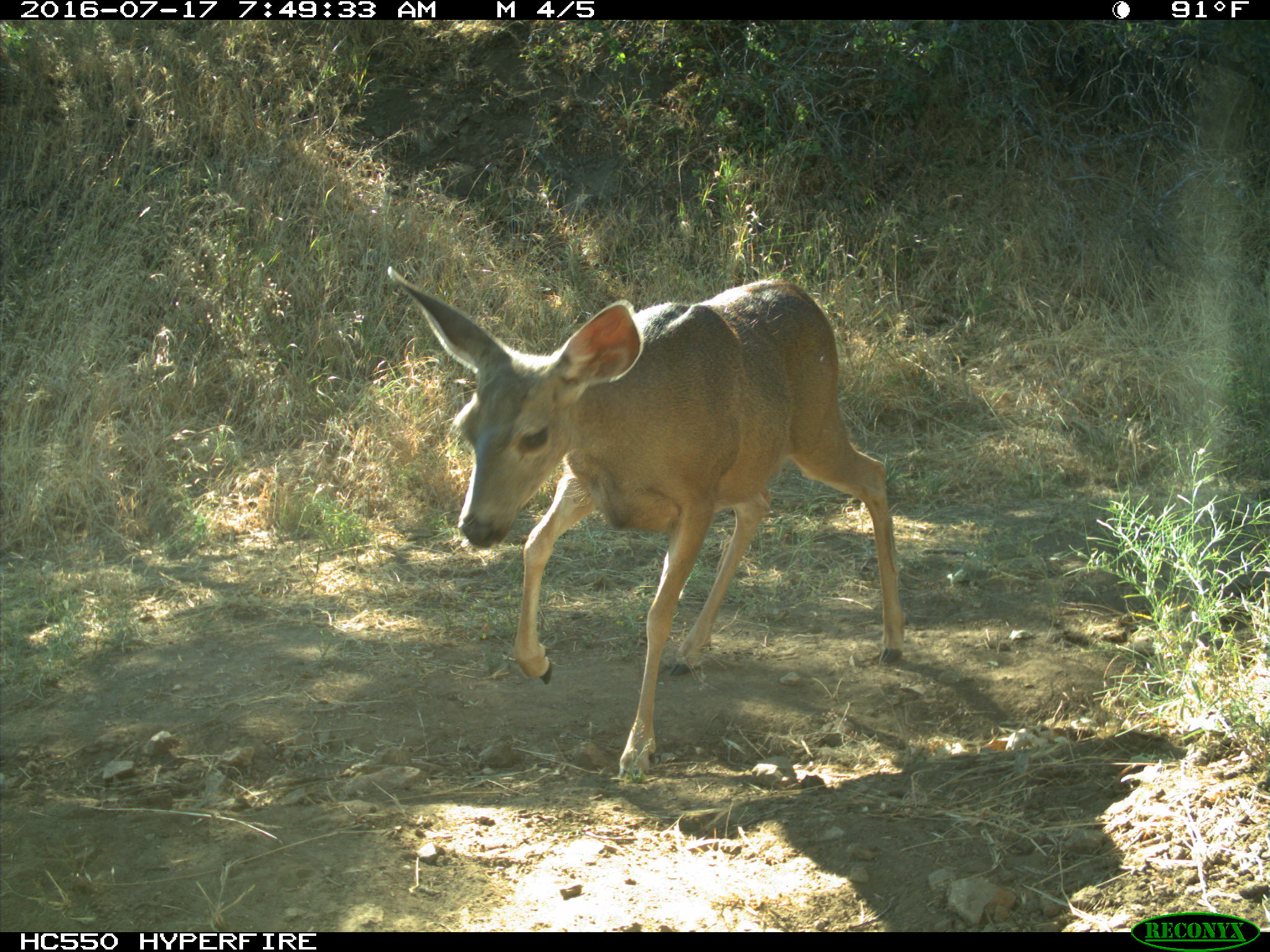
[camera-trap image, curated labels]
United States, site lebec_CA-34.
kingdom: Animalia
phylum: Chordata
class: Mammalia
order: Artiodactyla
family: Cervidae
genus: Odocoileus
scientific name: Odocoileus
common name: deer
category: unidentified deer